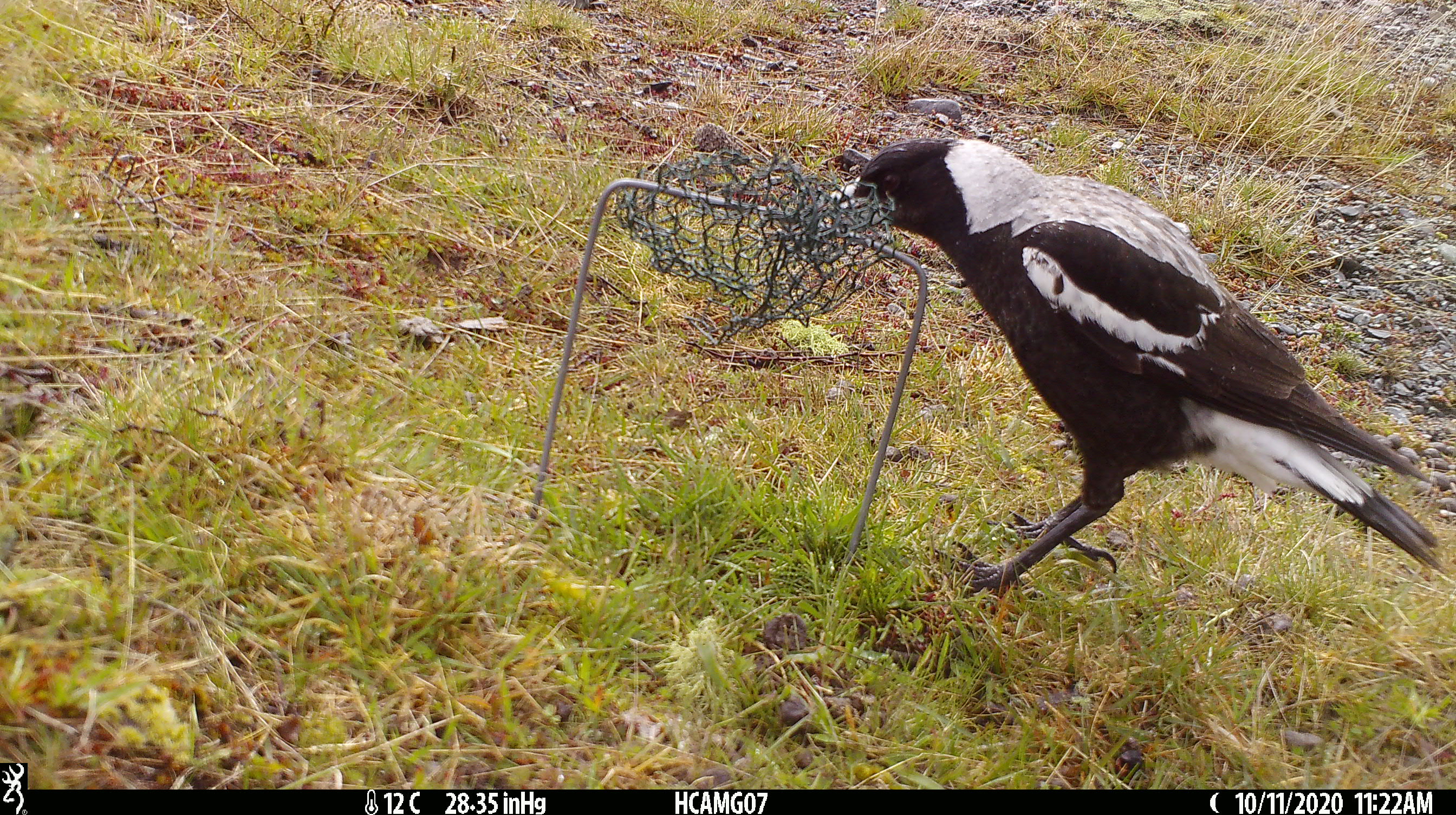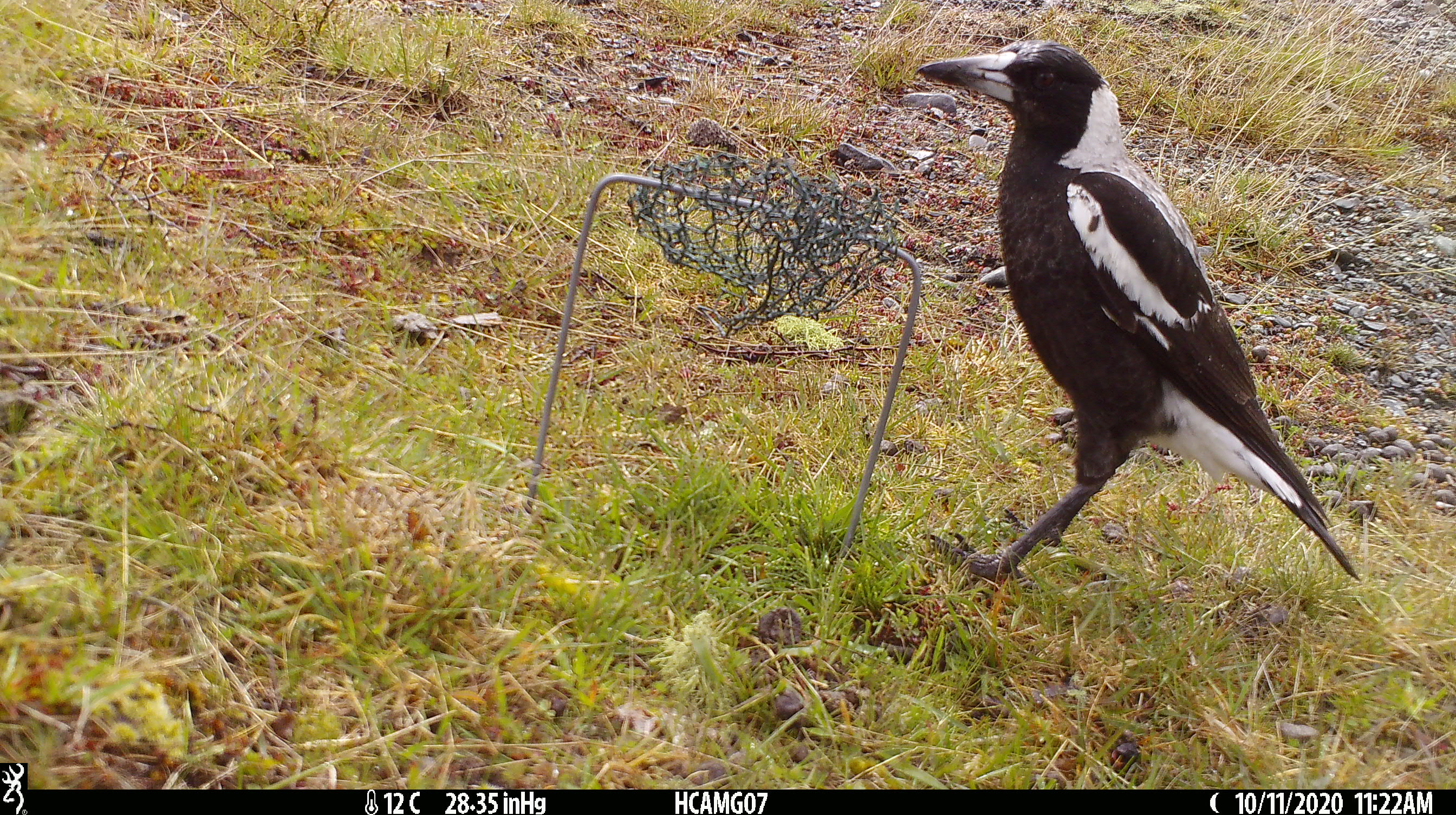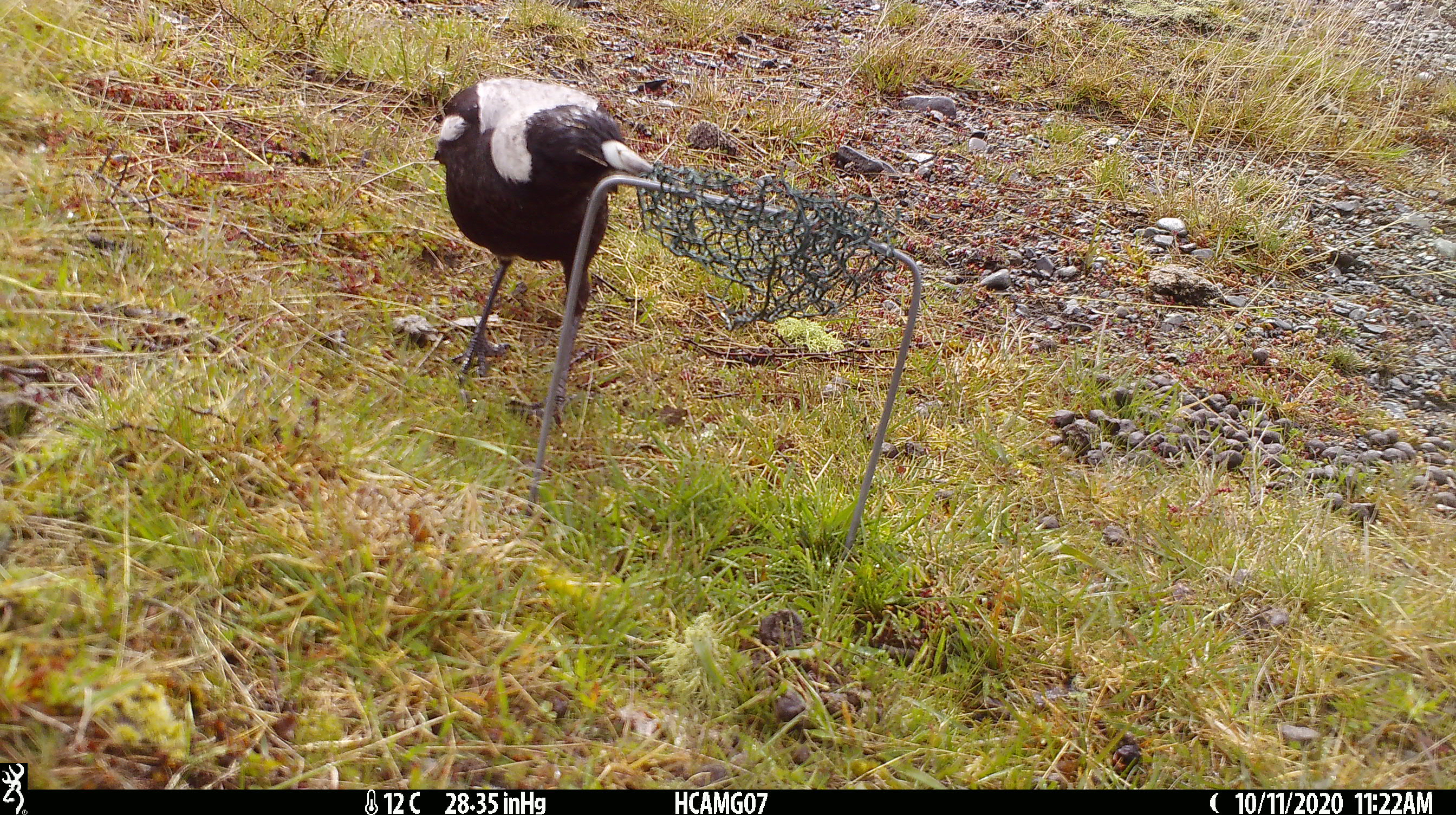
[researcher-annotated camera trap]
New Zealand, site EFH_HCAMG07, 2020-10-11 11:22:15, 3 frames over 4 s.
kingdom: Animalia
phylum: Chordata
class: Aves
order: Passeriformes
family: Artamidae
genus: Gymnorhina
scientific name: Gymnorhina tibicen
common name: australian magpie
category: magpie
Magpie (australian magpie) (Gymnorhina tibicen).